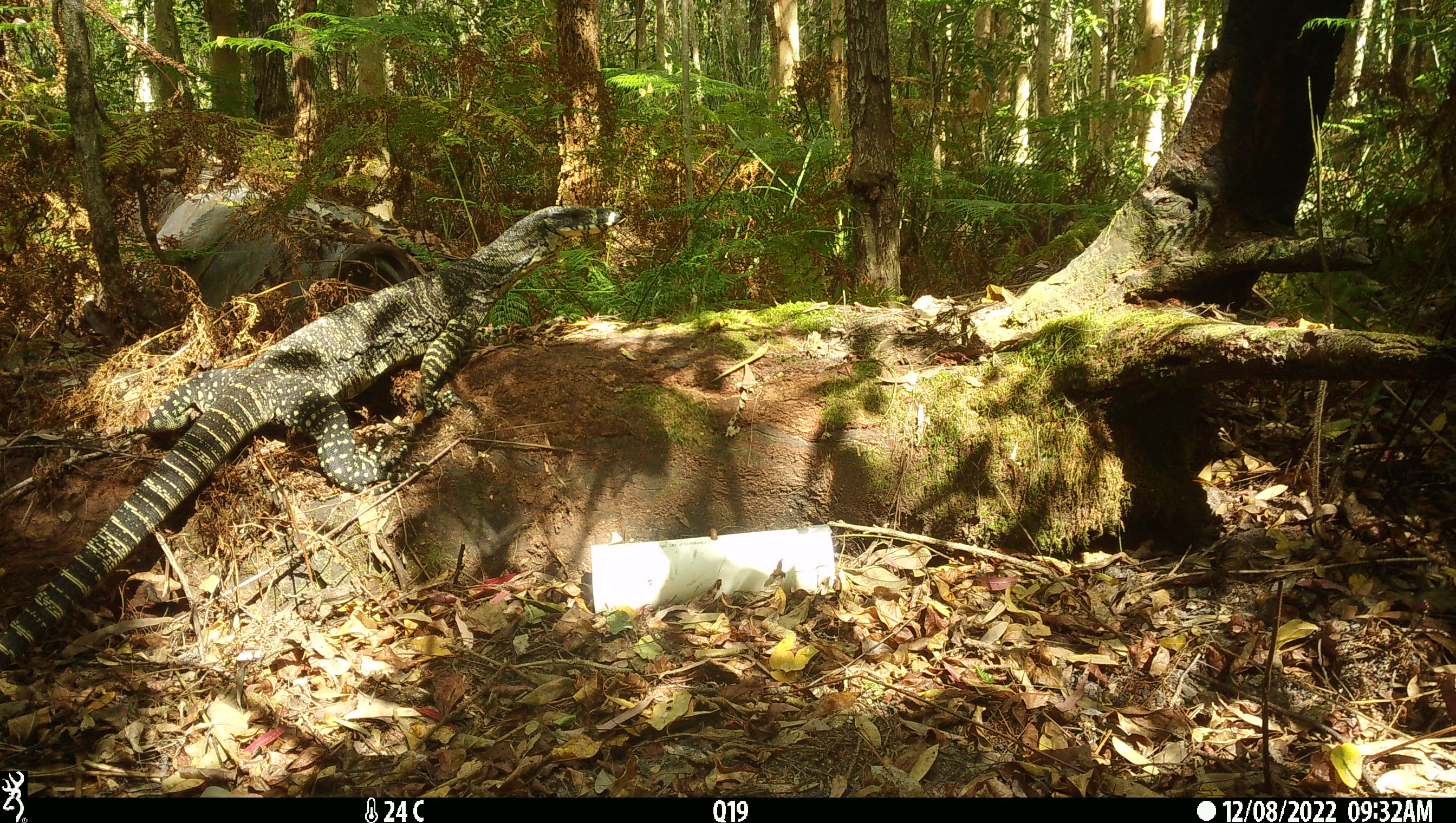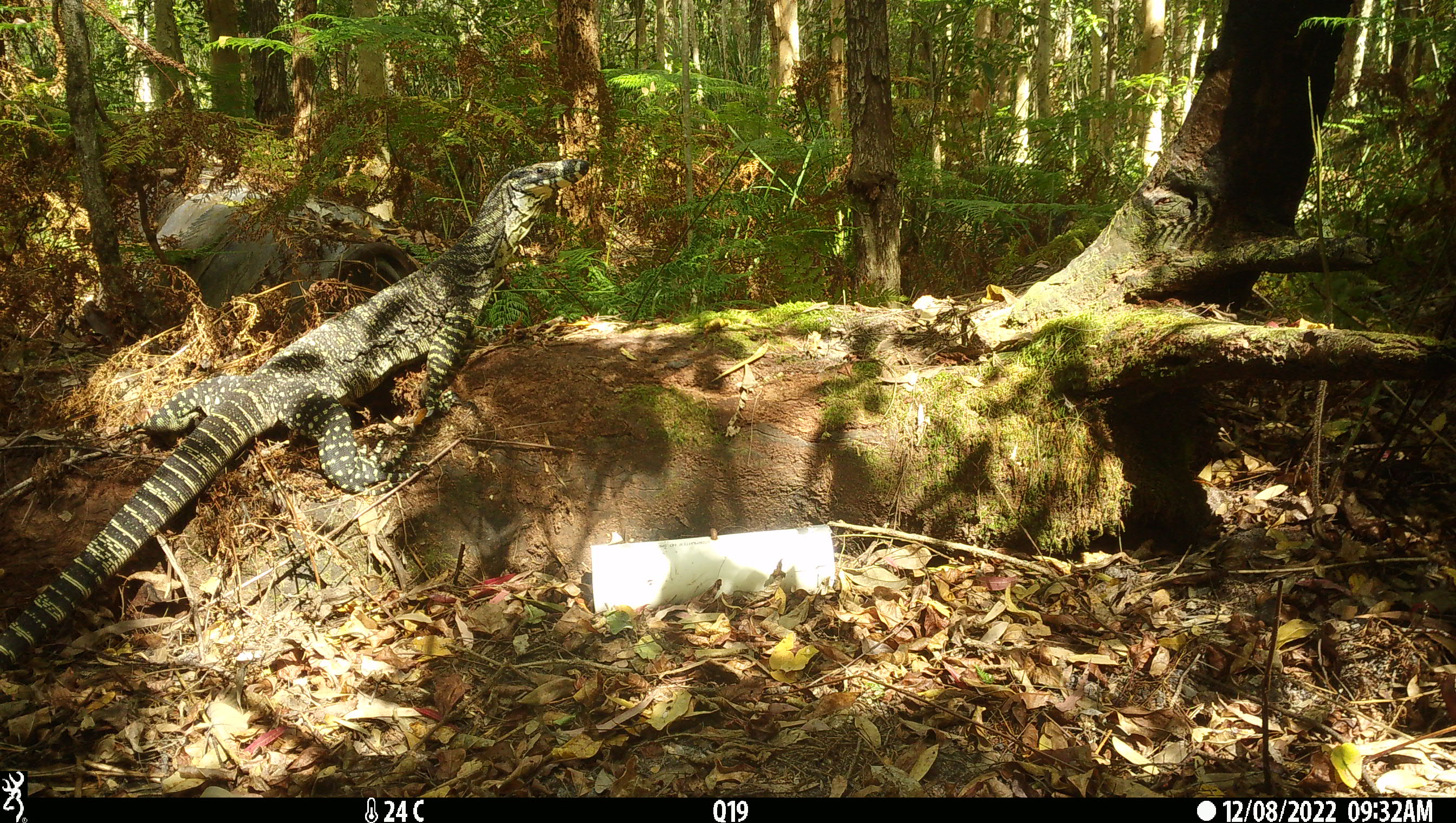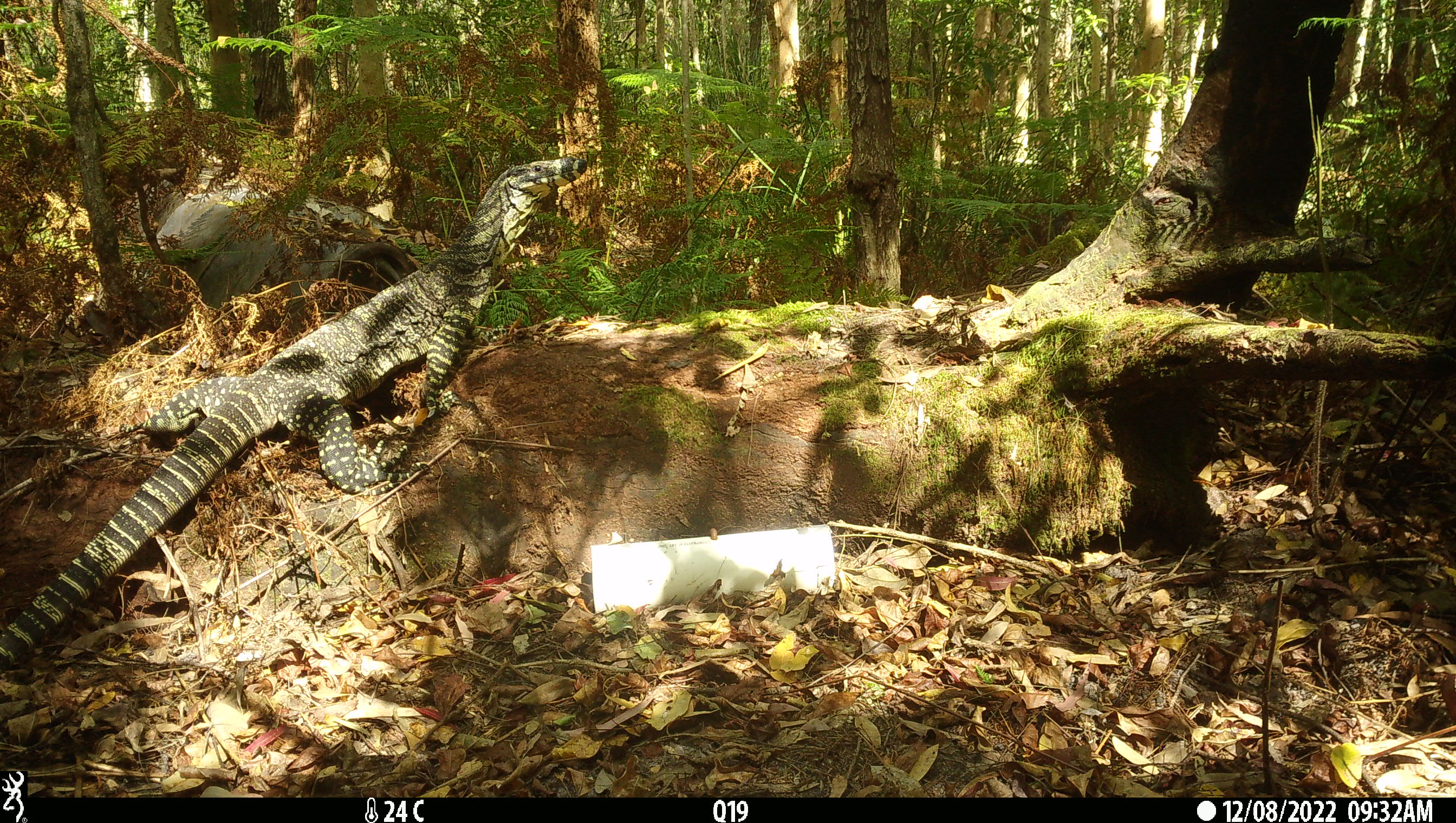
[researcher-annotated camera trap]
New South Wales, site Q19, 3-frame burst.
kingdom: Animalia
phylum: Chordata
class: Reptilia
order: Squamata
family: Varanidae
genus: Varanus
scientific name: Varanus varius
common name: lace monitor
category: goanna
Goanna (lace monitor) (Varanus varius).